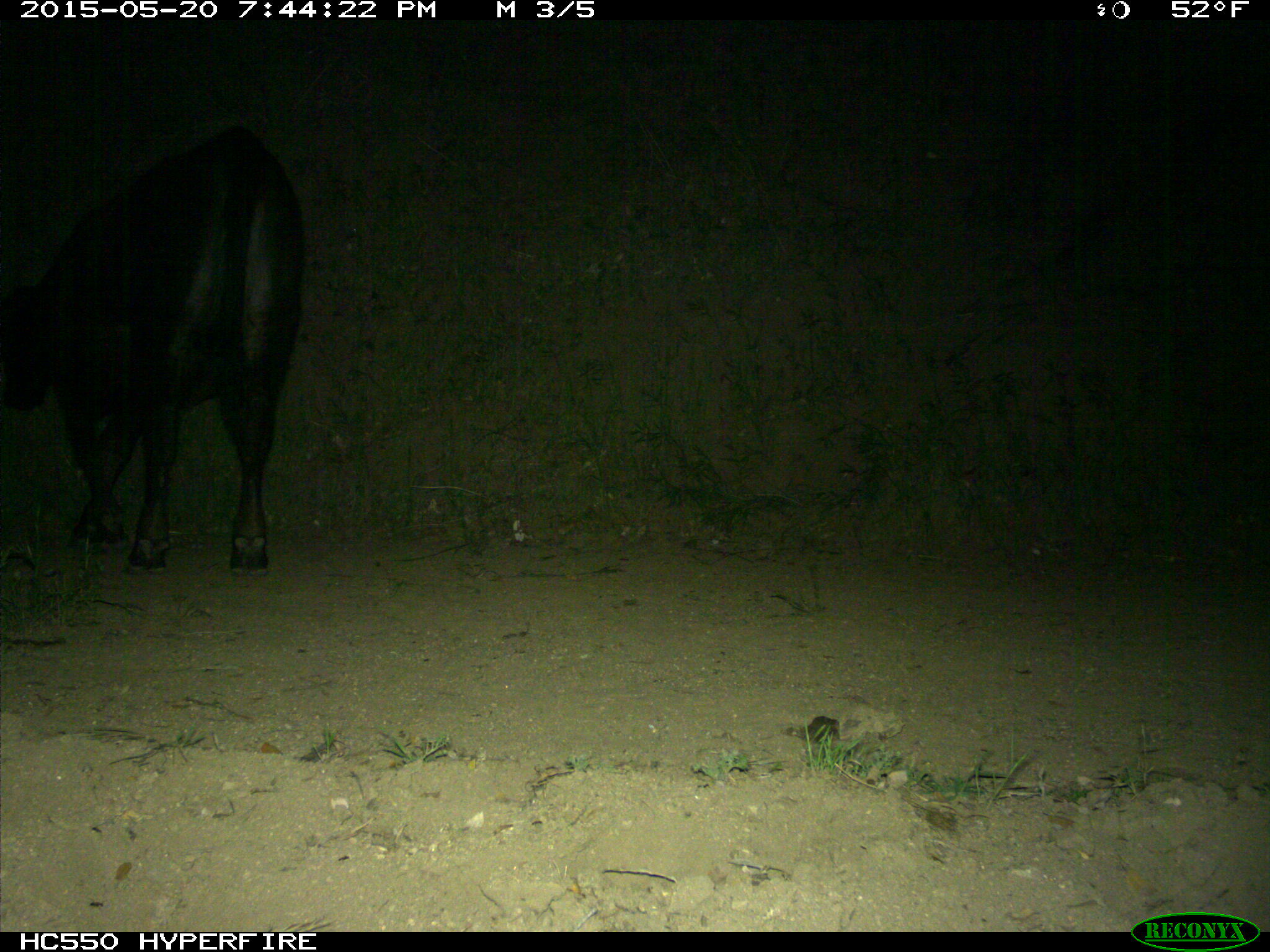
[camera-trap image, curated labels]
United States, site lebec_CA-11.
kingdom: Animalia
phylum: Chordata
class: Mammalia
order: Artiodactyla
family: Bovidae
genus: Bos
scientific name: Bos taurus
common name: domestic cow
Bos taurus (domestic cow).